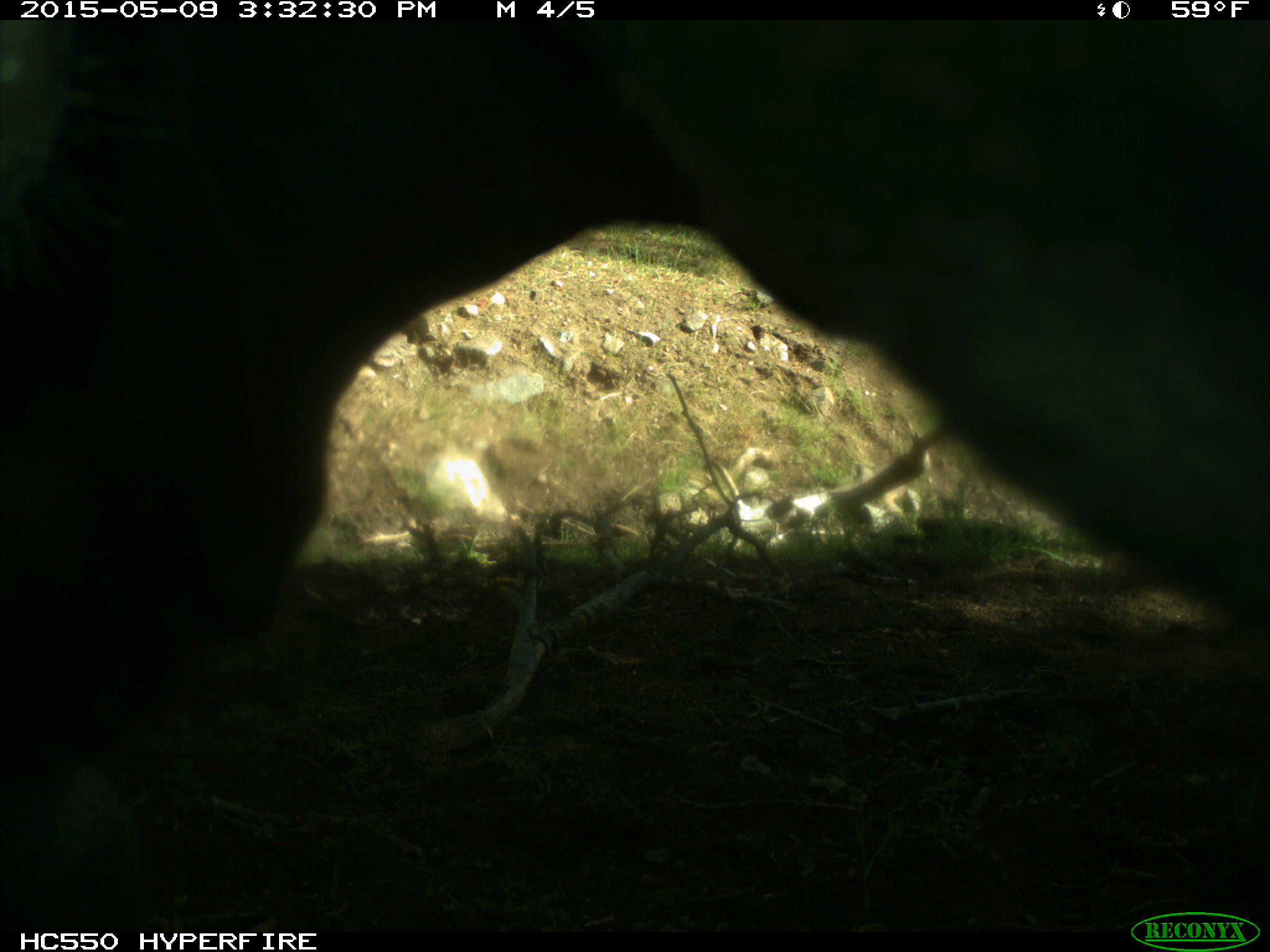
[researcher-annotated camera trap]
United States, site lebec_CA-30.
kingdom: Animalia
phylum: Chordata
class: Mammalia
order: Artiodactyla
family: Bovidae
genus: Bos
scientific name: Bos taurus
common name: domestic cow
Bos taurus (domestic cow).